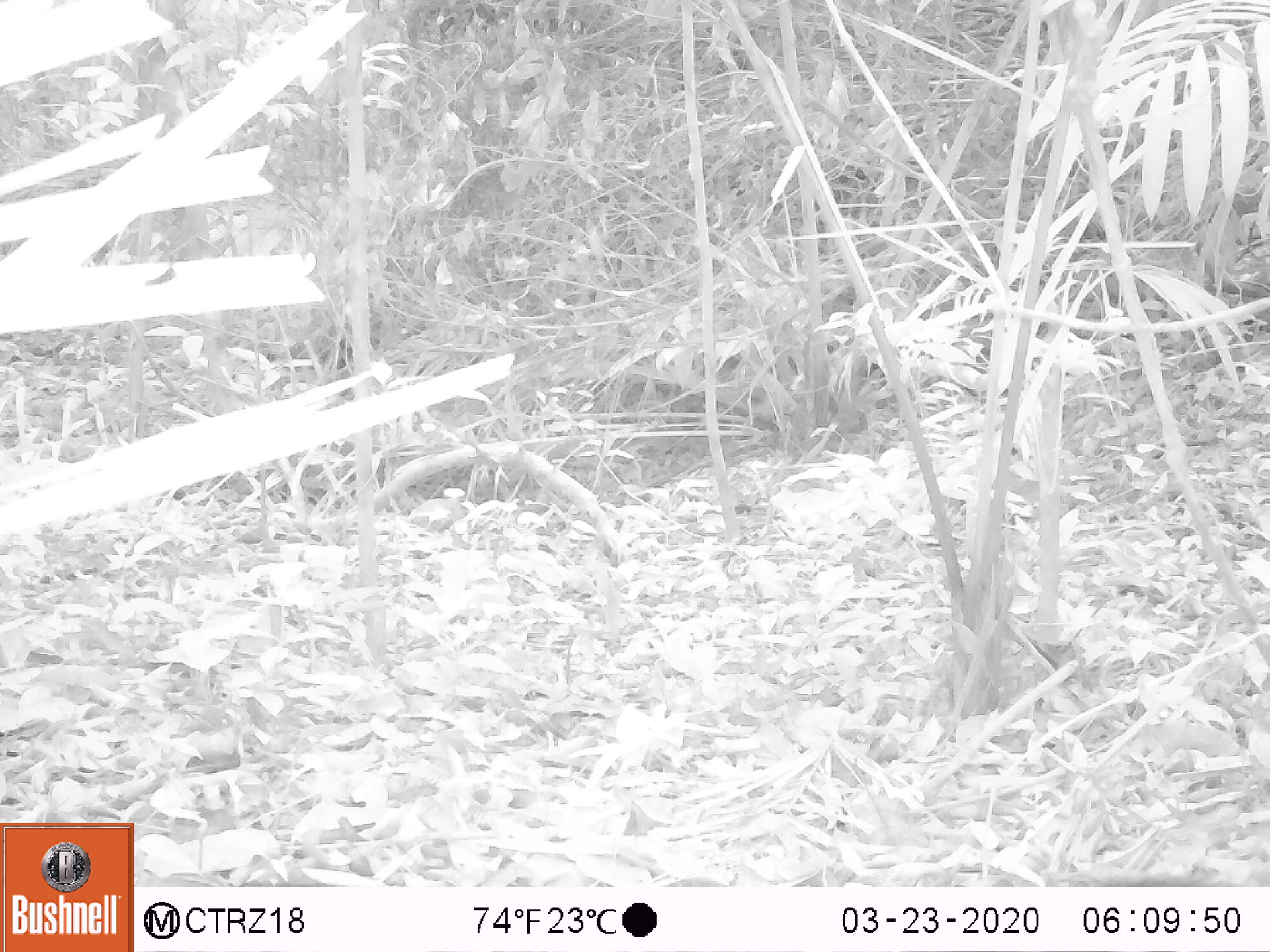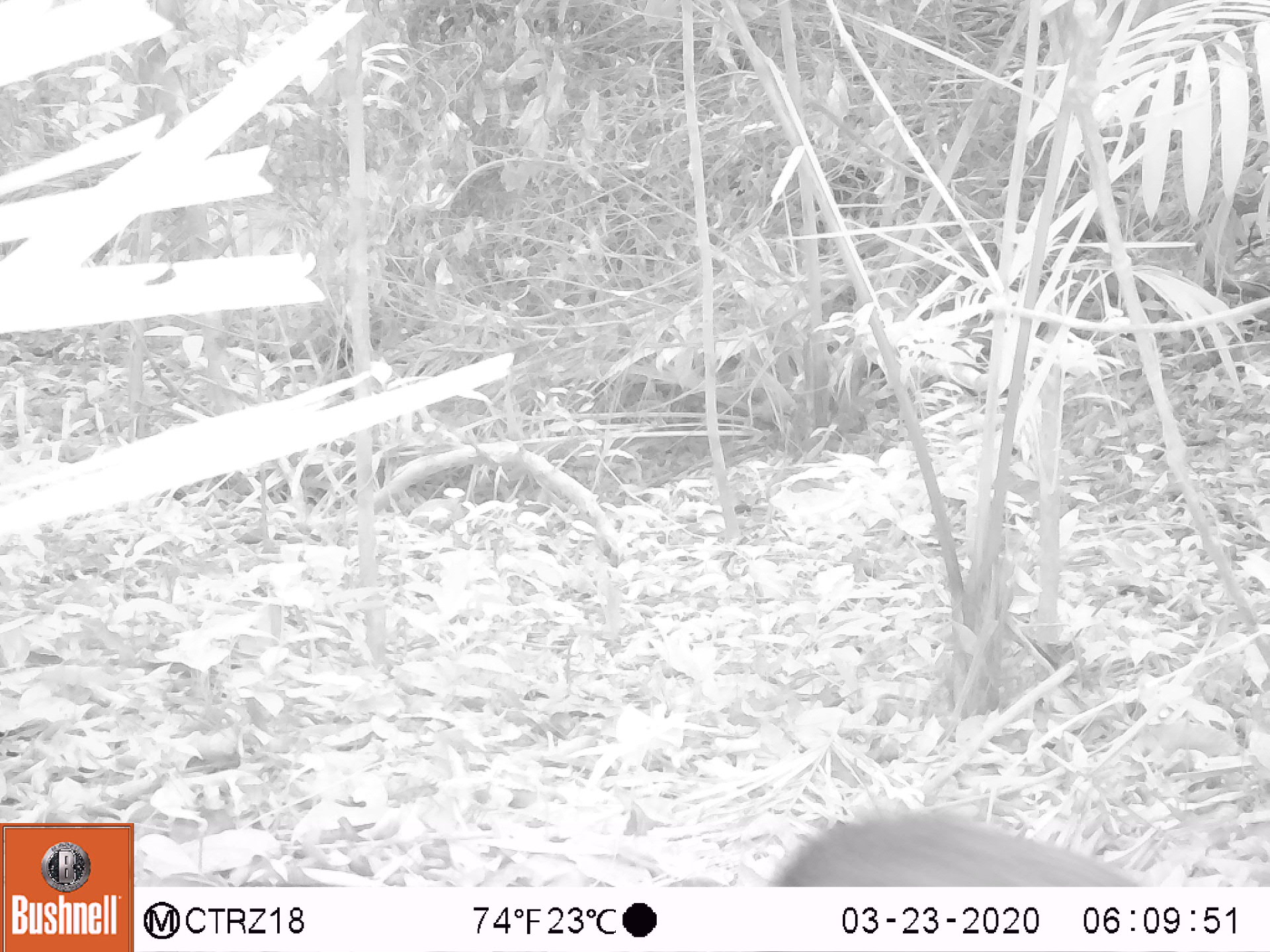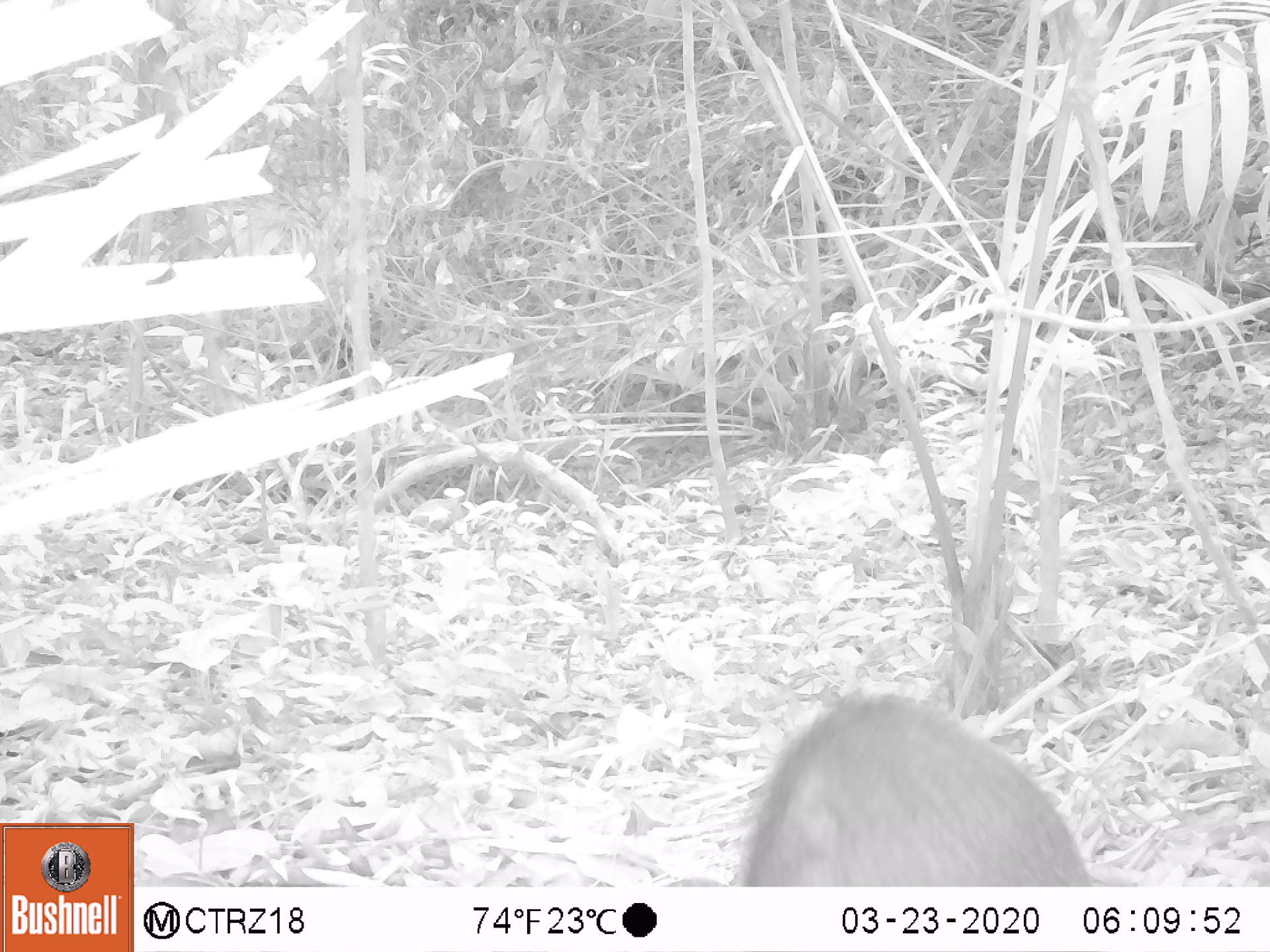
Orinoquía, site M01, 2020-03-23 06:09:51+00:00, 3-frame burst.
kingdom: Animalia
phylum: Chordata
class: Mammalia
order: Rodentia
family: Dasyproctidae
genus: Dasyprocta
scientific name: Dasyprocta fuliginosa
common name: black agouti